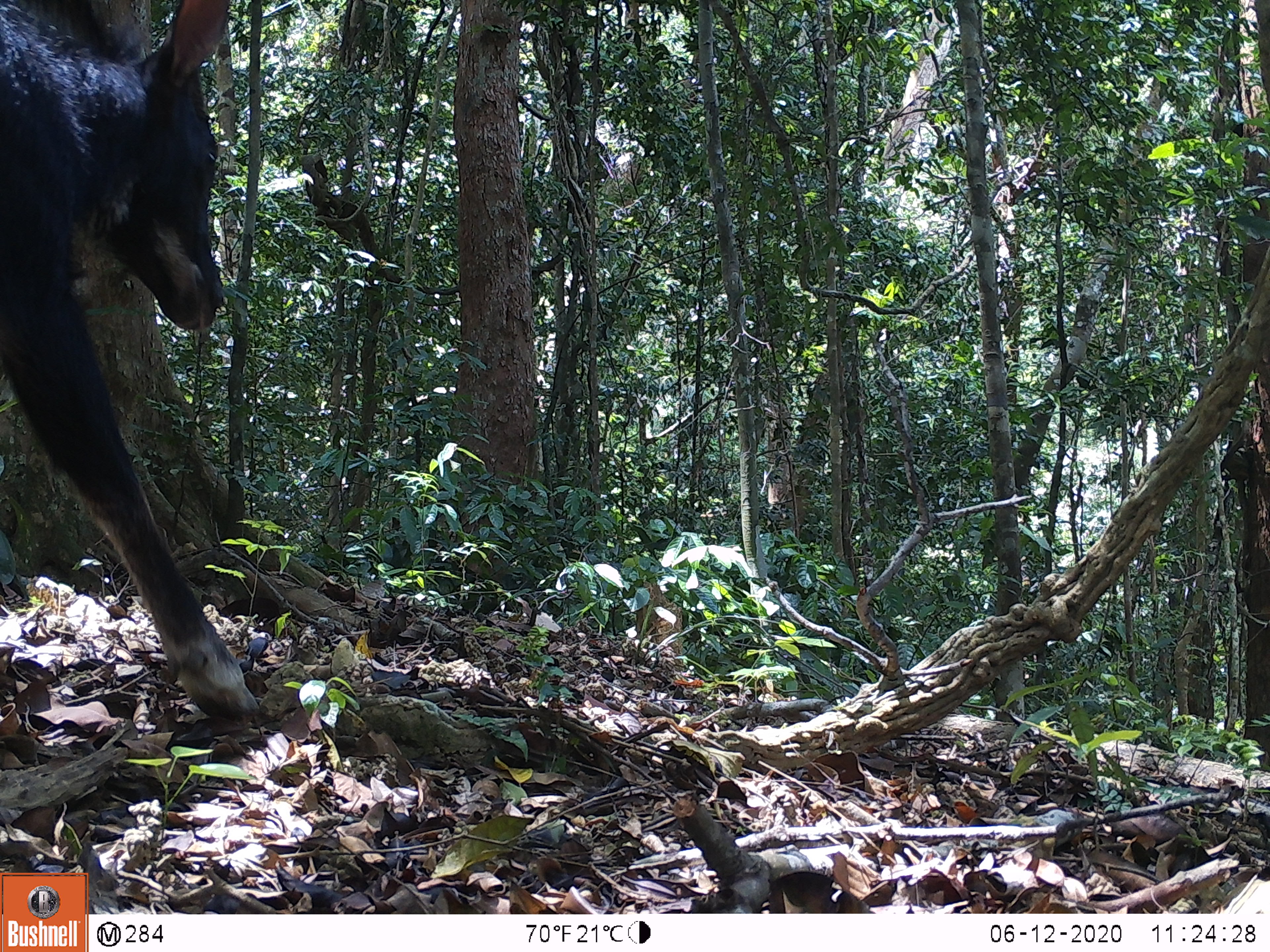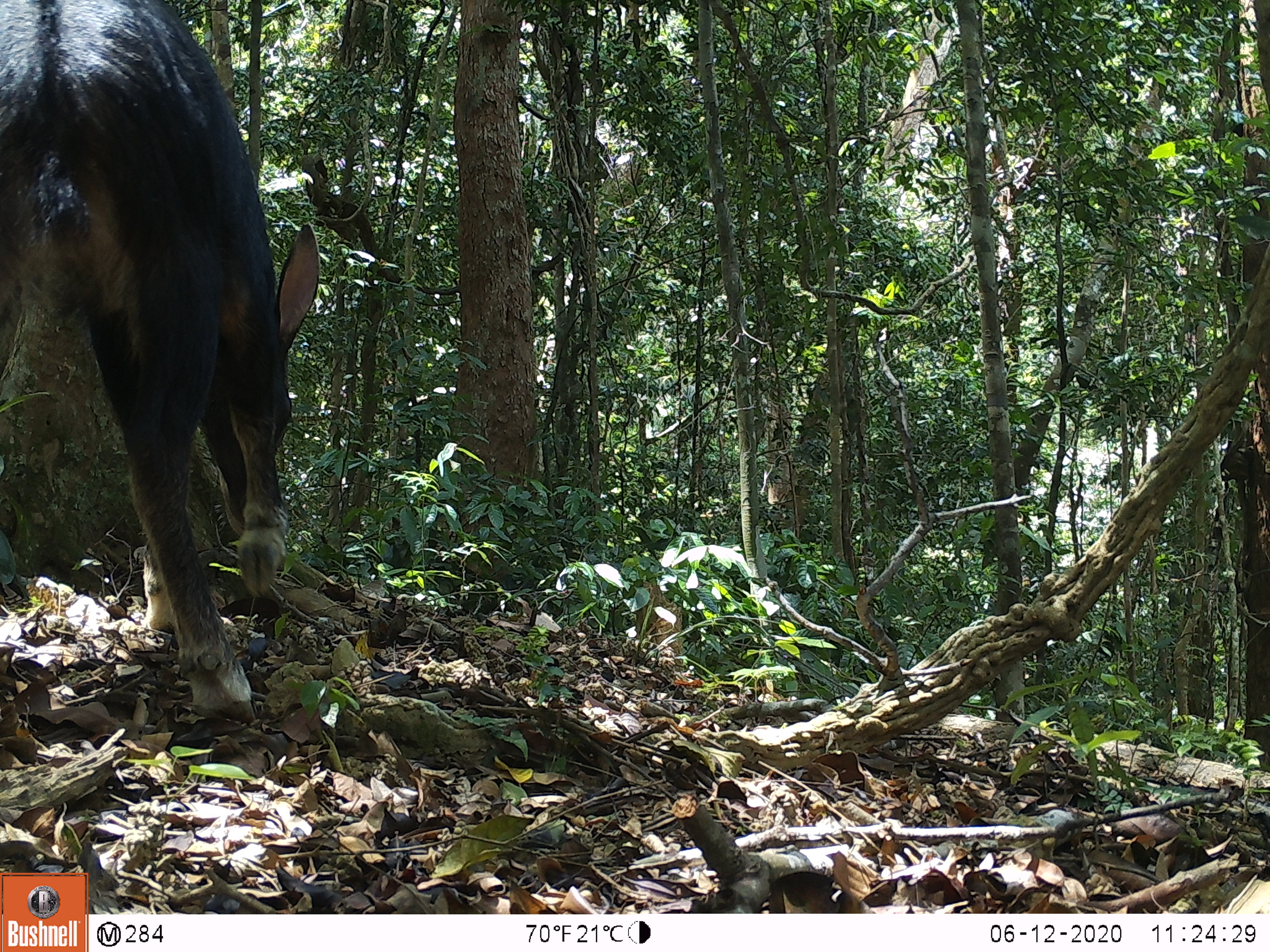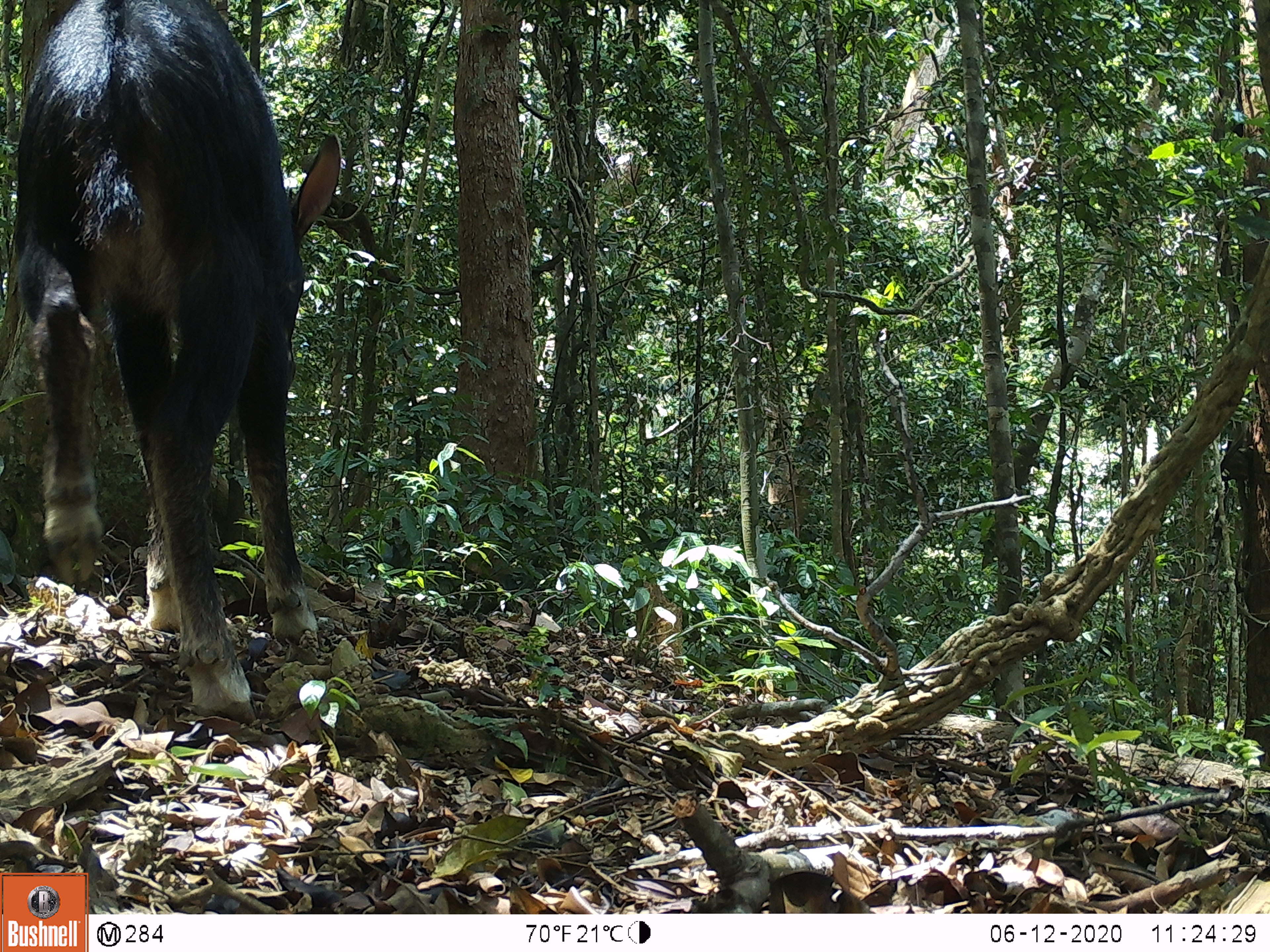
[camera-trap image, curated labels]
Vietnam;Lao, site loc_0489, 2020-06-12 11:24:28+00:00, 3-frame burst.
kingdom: Animalia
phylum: Chordata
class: Mammalia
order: Artiodactyla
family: Bovidae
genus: Capricornis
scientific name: Capricornis sumatraensis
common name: chinese serow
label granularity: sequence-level